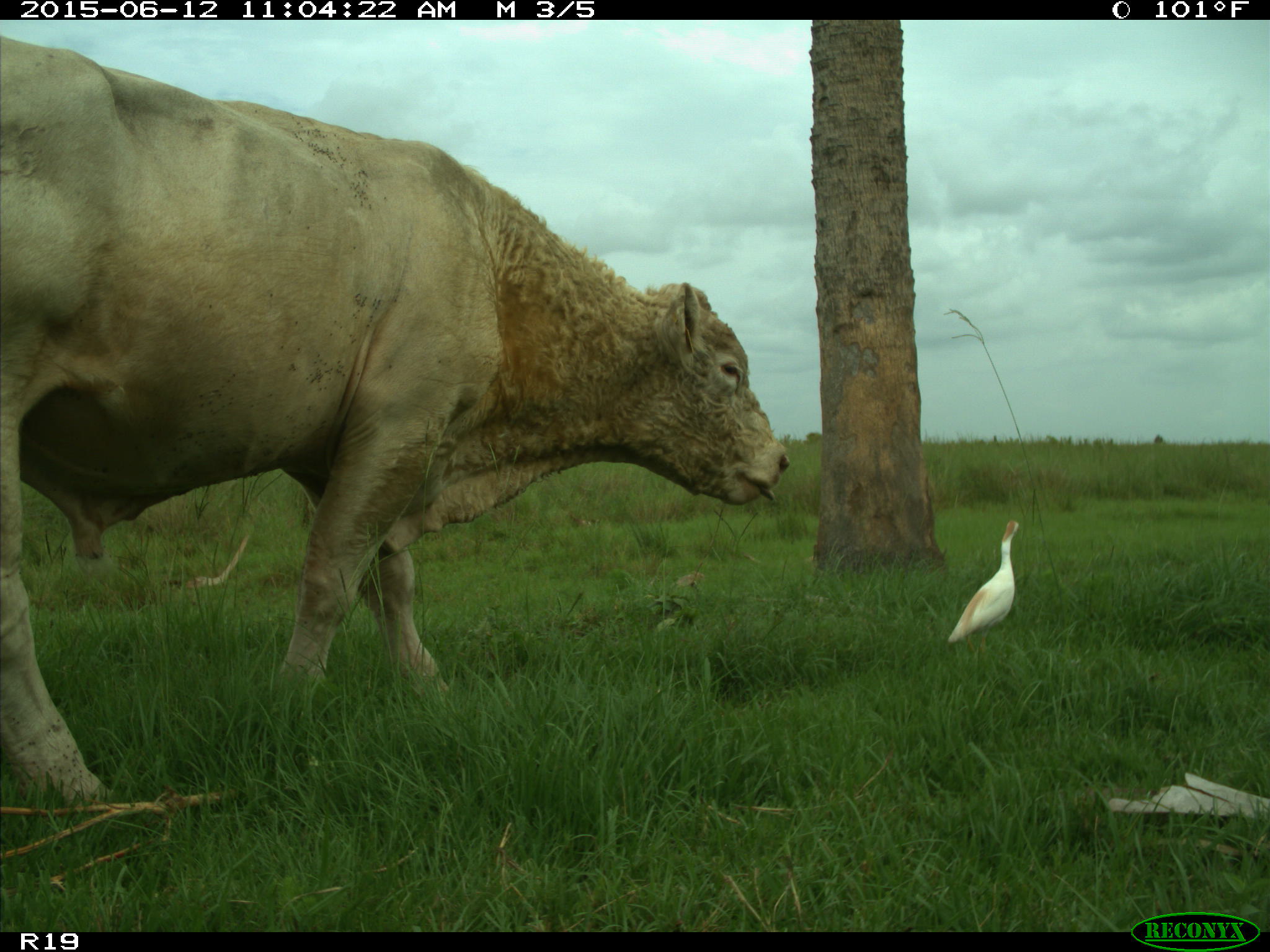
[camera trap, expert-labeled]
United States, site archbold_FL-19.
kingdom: Animalia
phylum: Chordata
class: Mammalia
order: Artiodactyla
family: Bovidae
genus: Bos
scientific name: Bos taurus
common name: domestic cow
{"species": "Bos taurus (domestic cow)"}